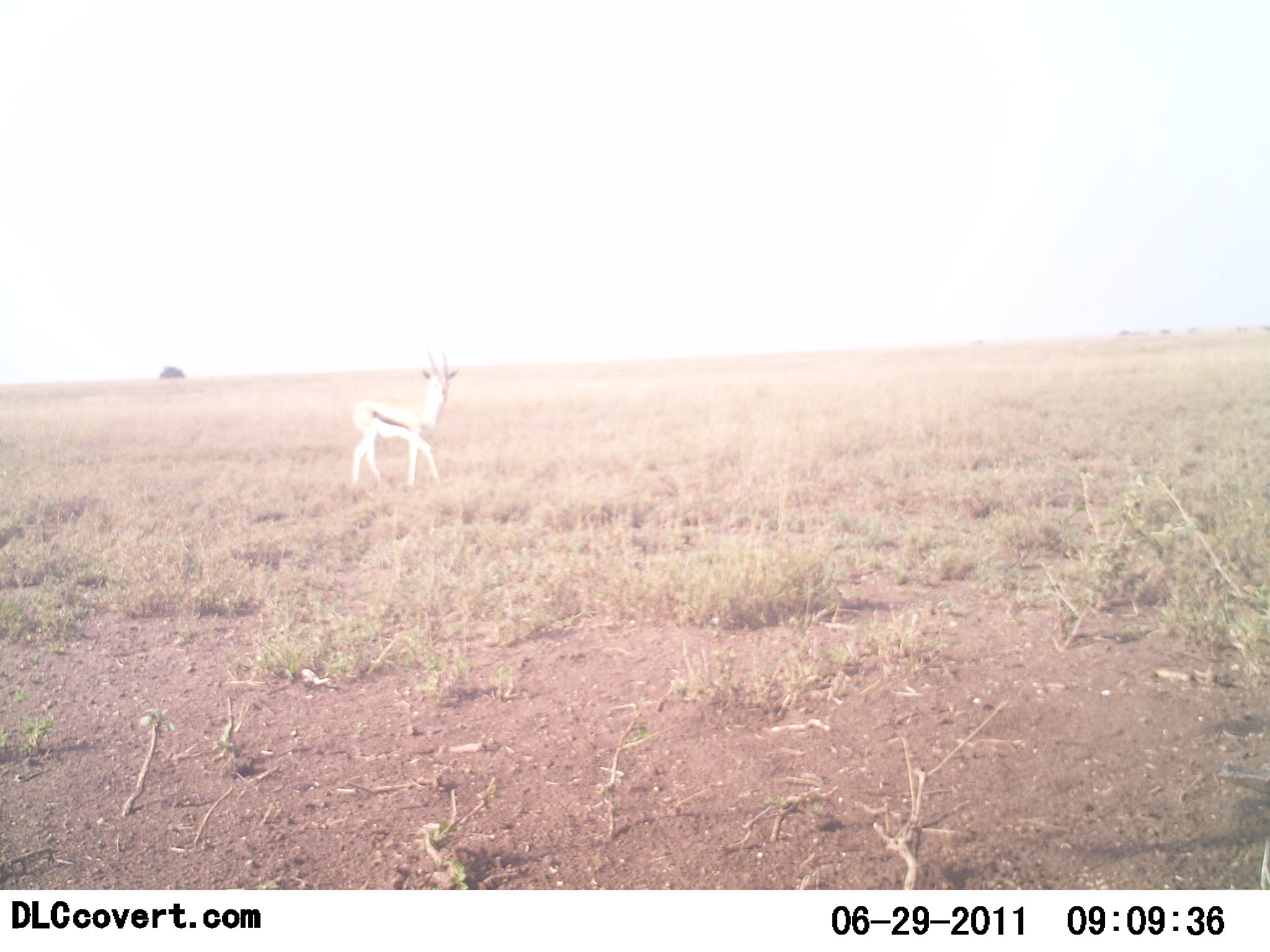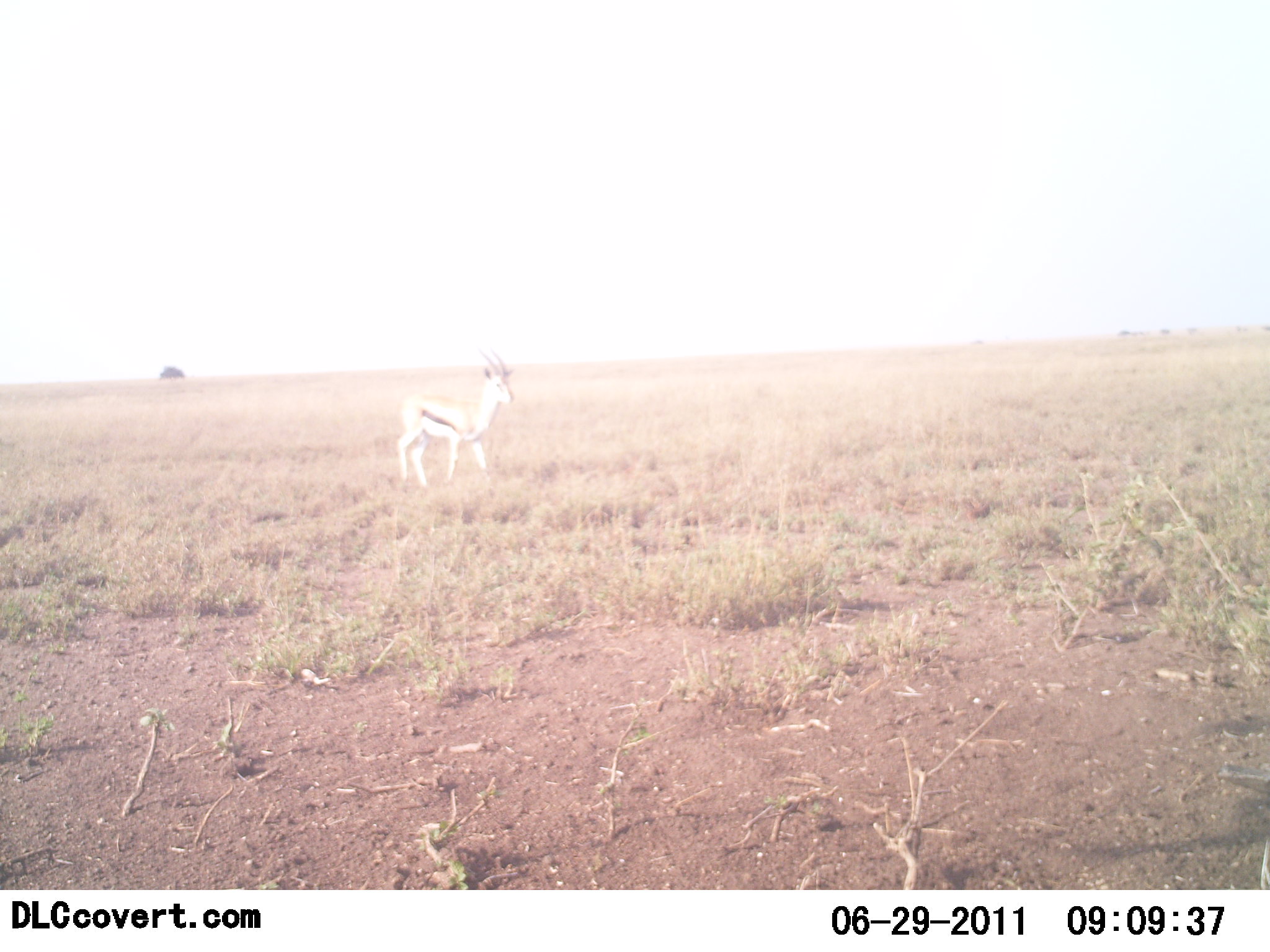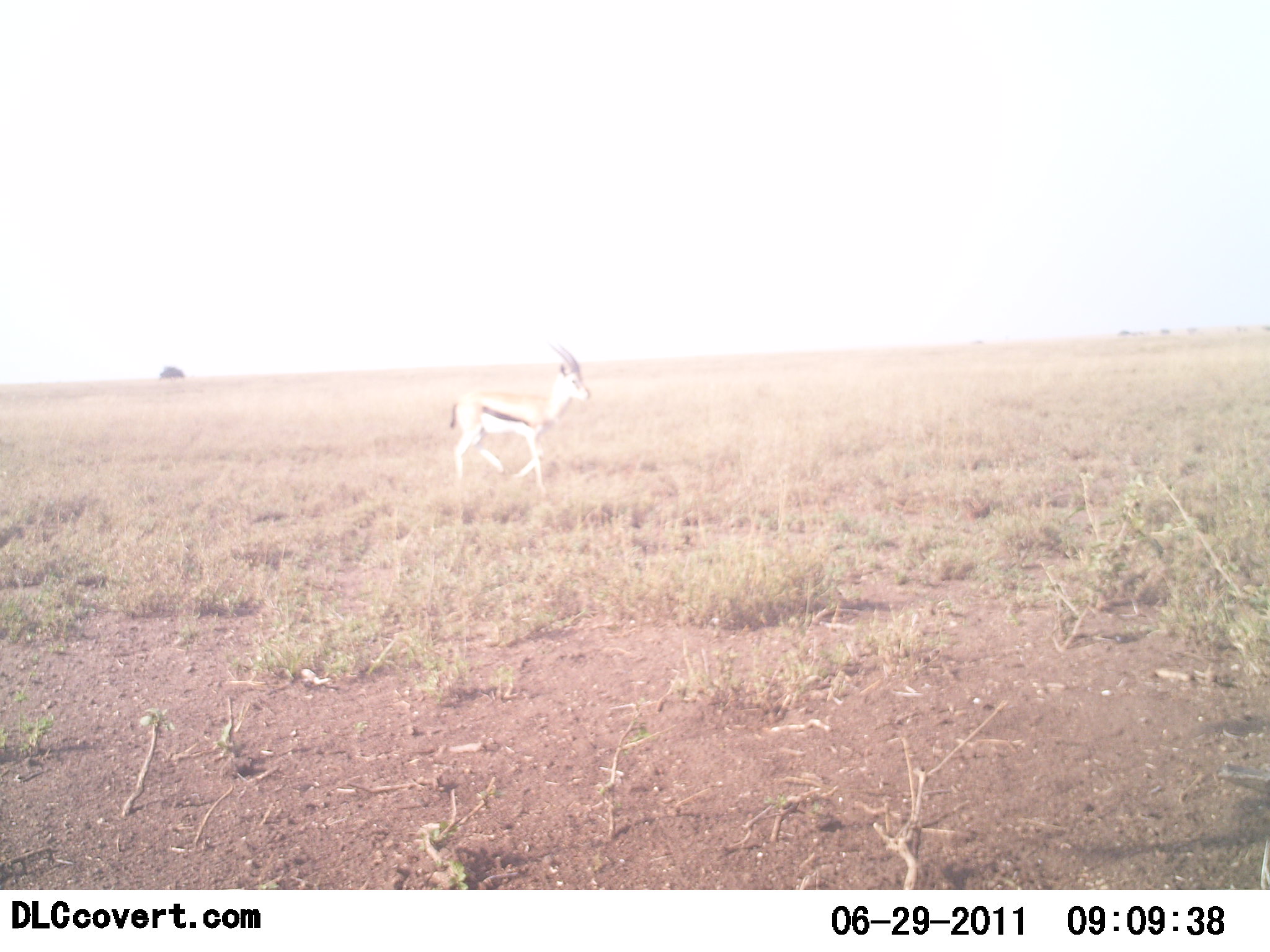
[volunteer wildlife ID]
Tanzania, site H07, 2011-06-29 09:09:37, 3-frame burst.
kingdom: Animalia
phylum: Chordata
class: Mammalia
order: Artiodactyla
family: Bovidae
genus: Eudorcas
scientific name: Eudorcas thomsonii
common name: thomson's gazelle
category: gazellethomsons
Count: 1.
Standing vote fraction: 17%.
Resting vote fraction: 0%.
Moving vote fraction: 92%.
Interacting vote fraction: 0%.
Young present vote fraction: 0%.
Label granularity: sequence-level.